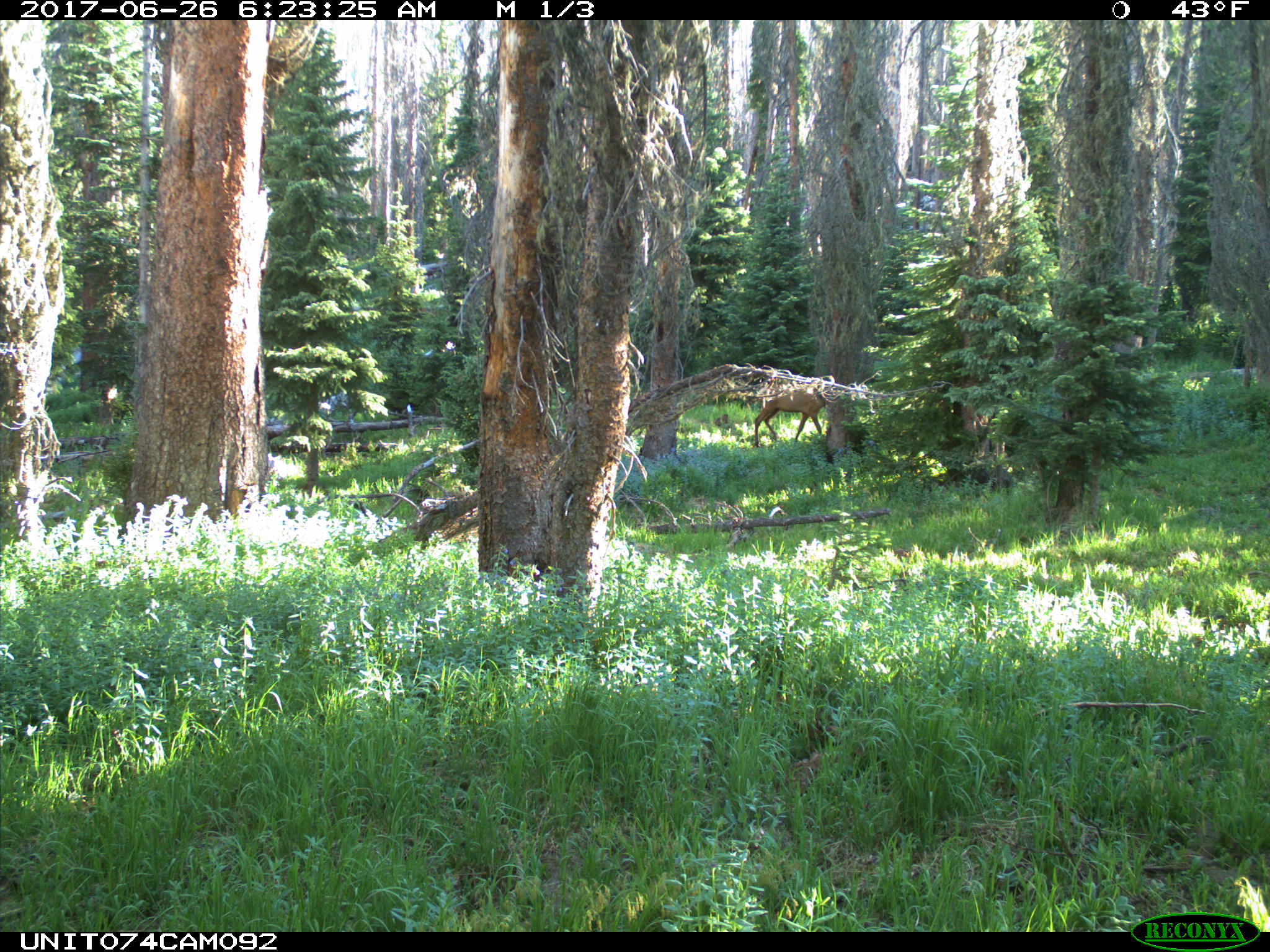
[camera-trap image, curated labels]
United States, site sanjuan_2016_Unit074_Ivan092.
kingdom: Animalia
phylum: Chordata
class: Mammalia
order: Artiodactyla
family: Cervidae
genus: Cervus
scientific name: Cervus elaphus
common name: red deer